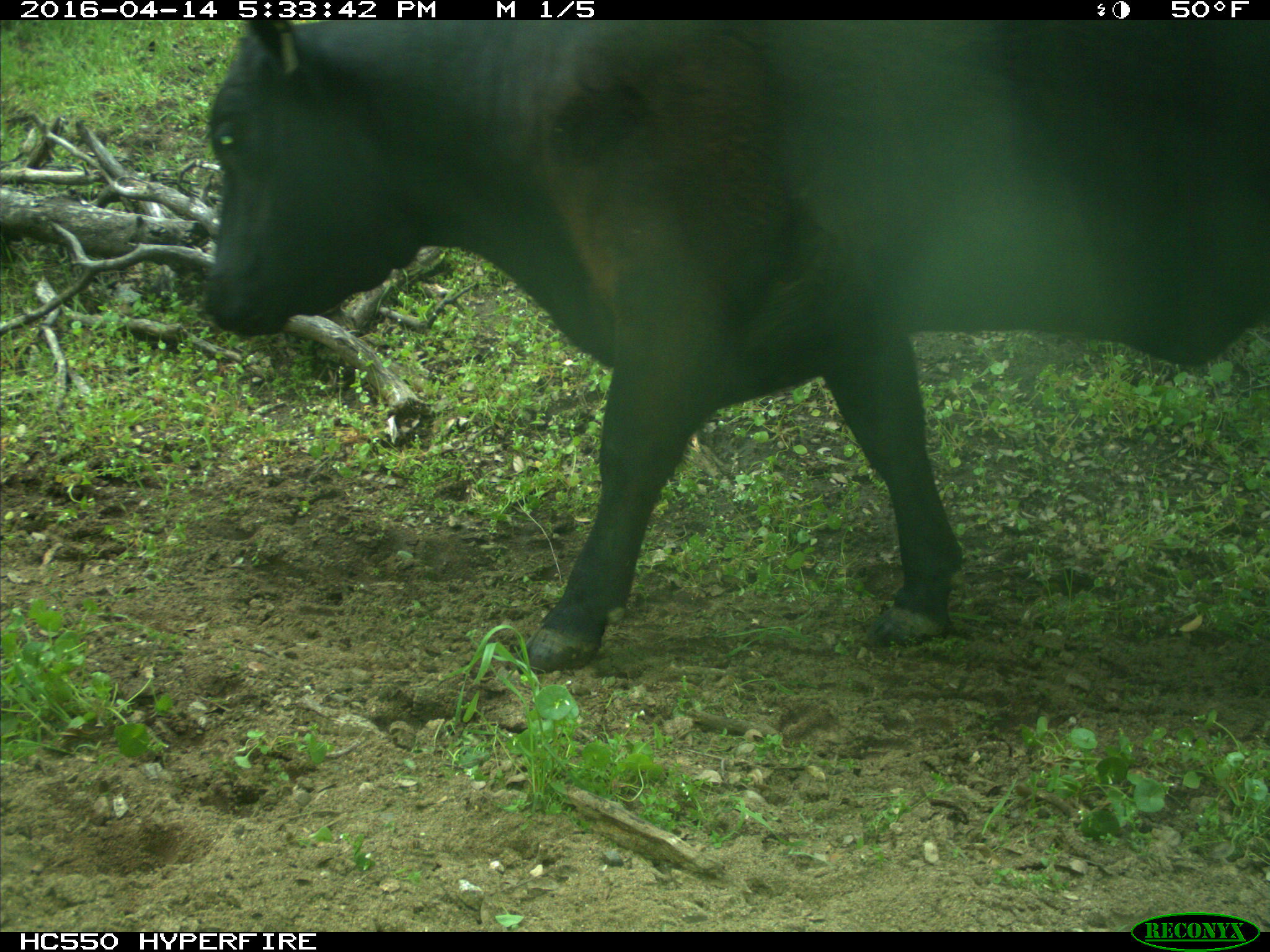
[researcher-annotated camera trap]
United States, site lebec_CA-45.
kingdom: Animalia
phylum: Chordata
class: Mammalia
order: Artiodactyla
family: Bovidae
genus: Bos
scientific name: Bos taurus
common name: domestic cow